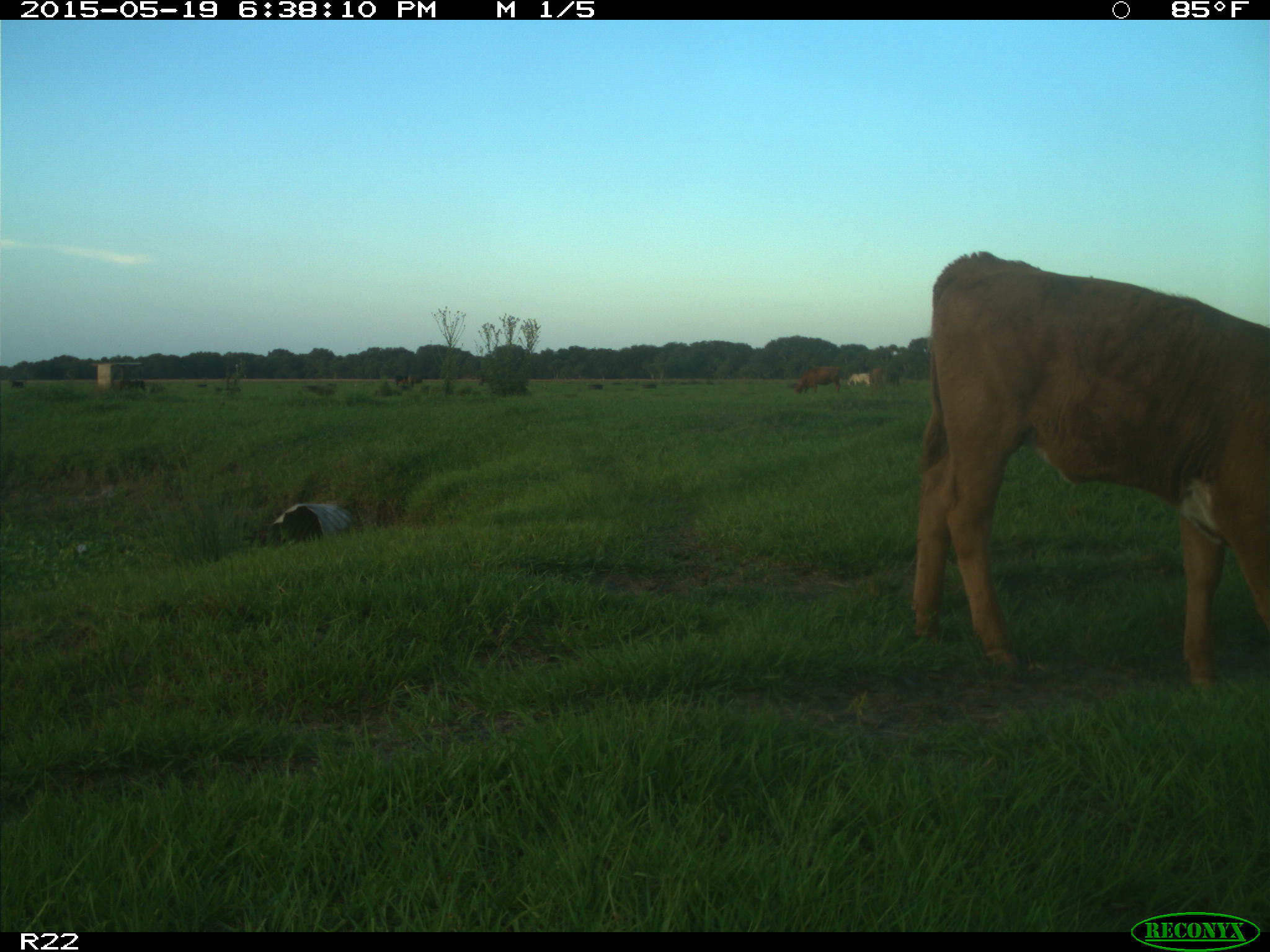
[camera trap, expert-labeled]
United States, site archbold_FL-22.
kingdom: Animalia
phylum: Chordata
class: Mammalia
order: Artiodactyla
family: Bovidae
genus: Bos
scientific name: Bos taurus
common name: domestic cow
Bos taurus (domestic cow).